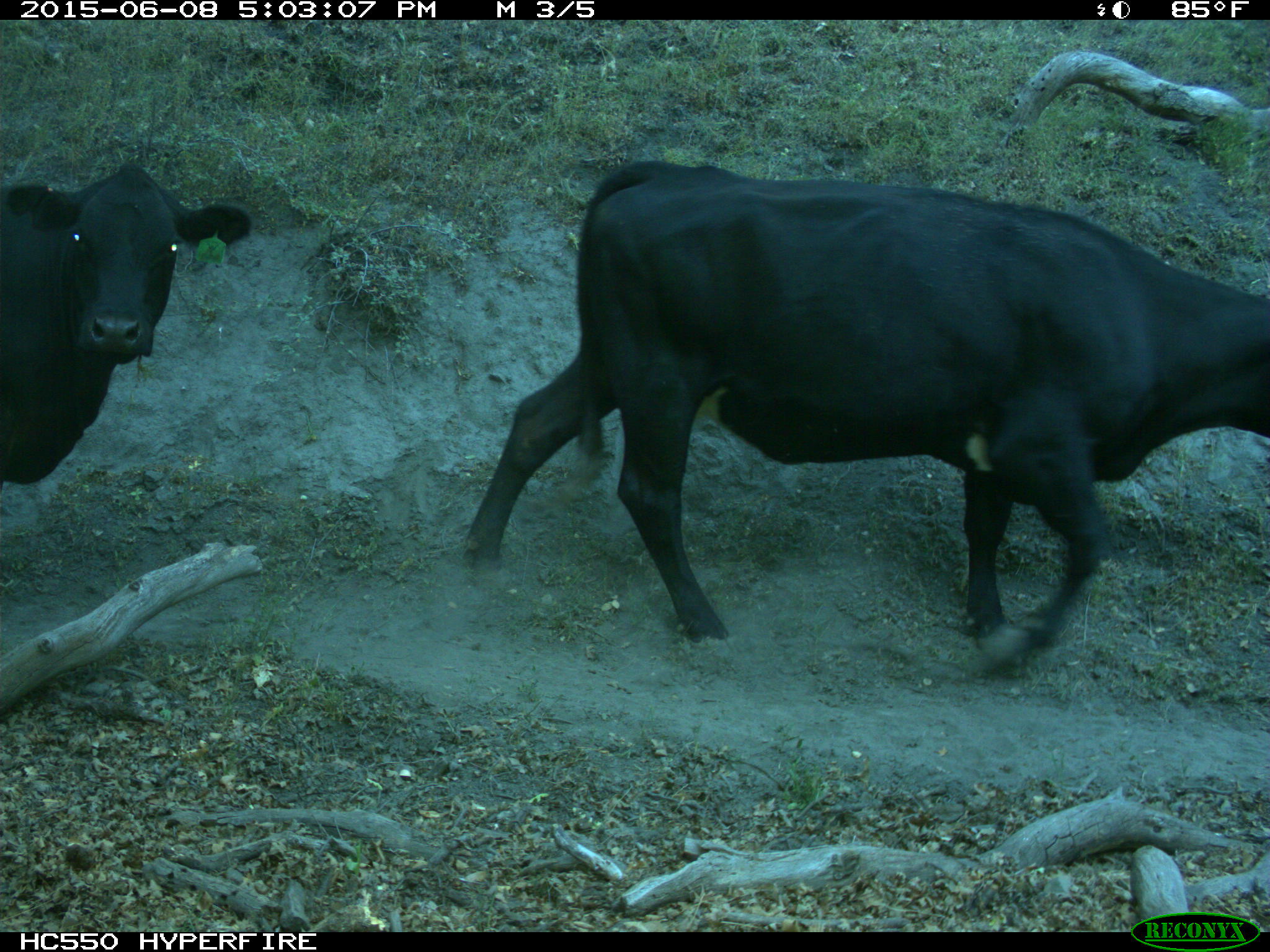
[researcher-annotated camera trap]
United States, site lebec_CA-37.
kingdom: Animalia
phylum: Chordata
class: Mammalia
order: Artiodactyla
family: Bovidae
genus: Bos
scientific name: Bos taurus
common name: domestic cow